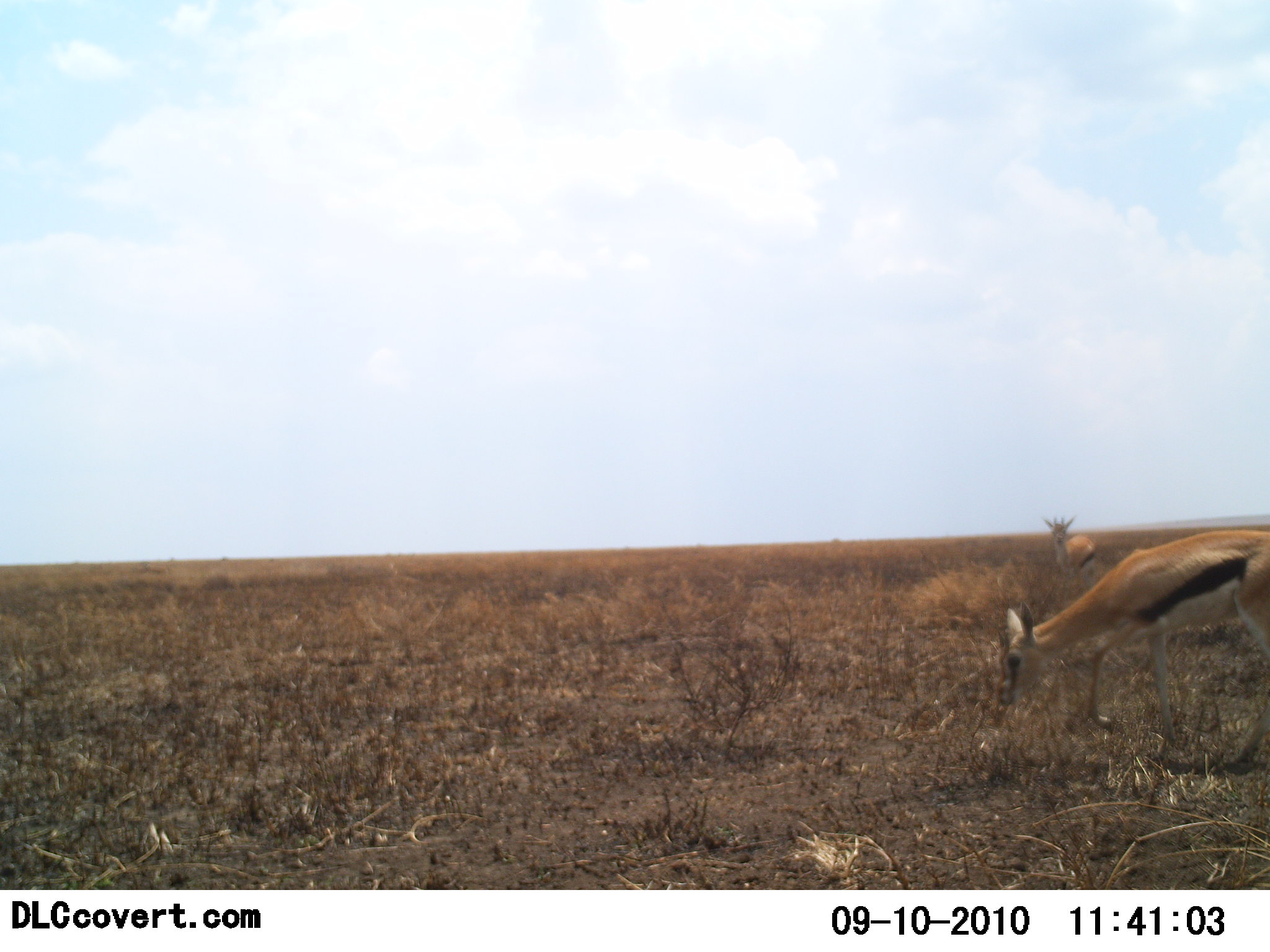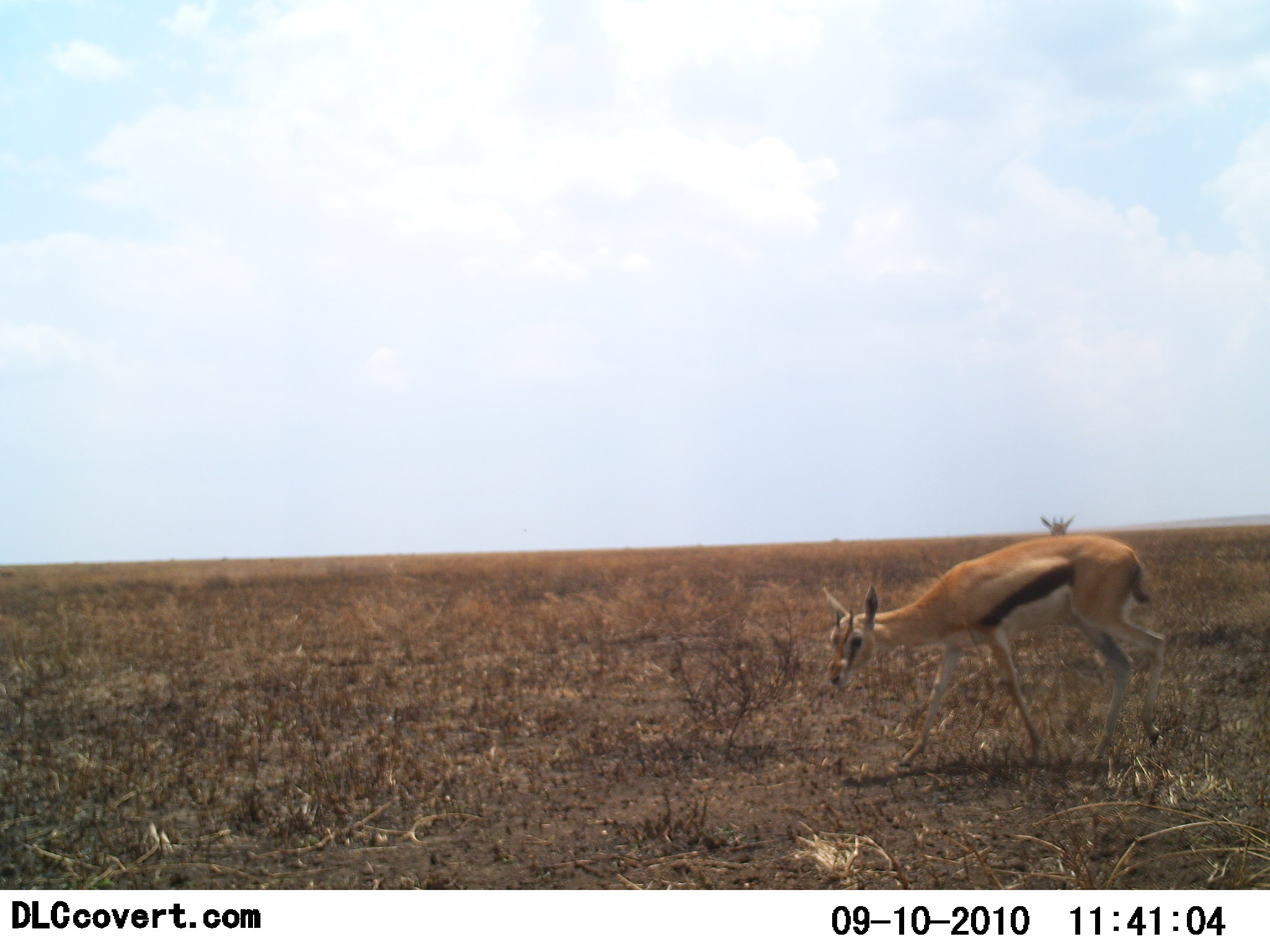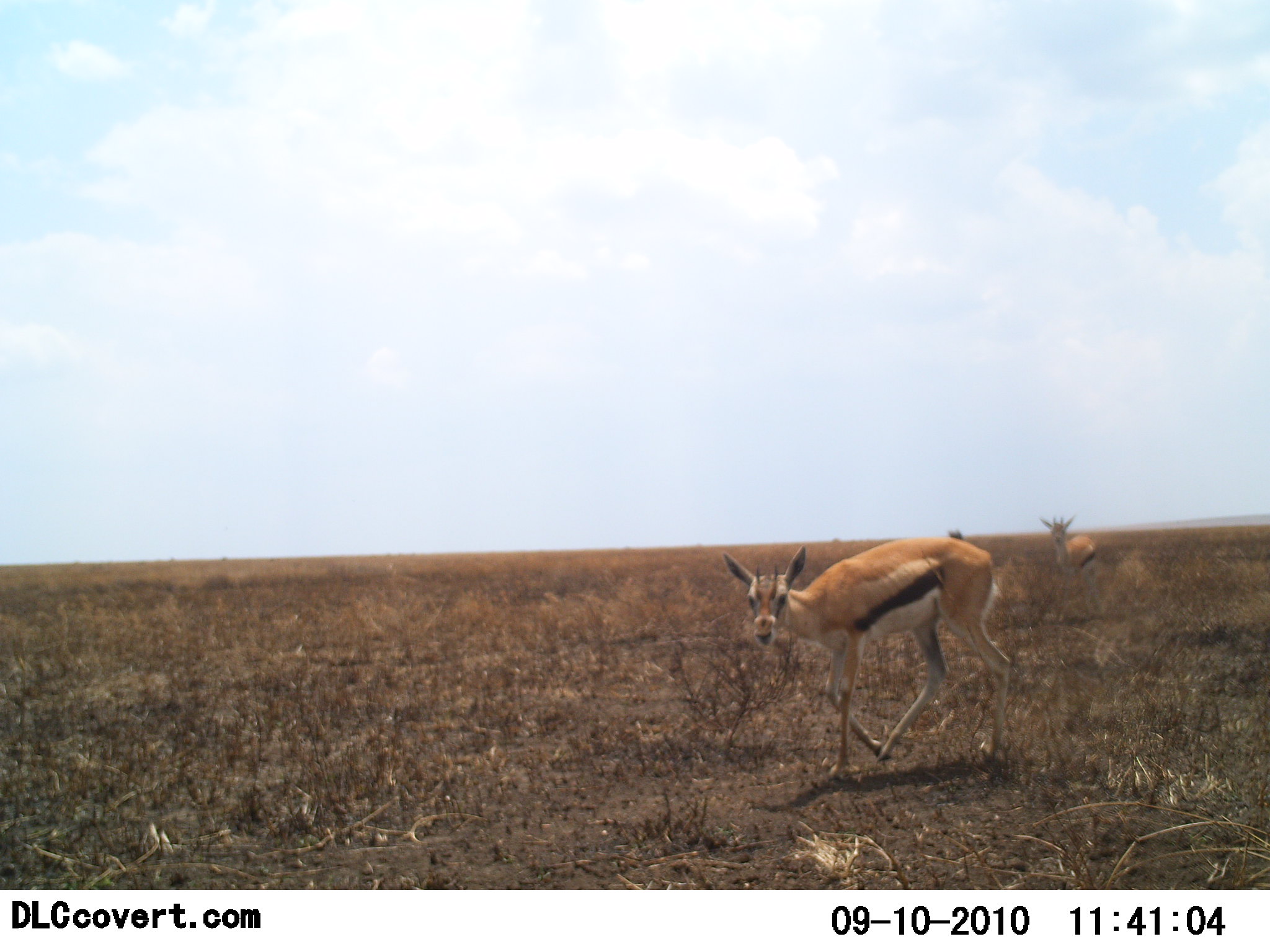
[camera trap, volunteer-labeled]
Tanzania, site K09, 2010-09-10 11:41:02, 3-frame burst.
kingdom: Animalia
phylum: Chordata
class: Mammalia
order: Artiodactyla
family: Bovidae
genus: Eudorcas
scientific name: Eudorcas thomsonii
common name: thomson's gazelle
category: gazellethomsons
Gazellethomsons (thomson's gazelle) (Eudorcas thomsonii), count 1. Behavior (volunteer vote fractions): standing 18%, resting 0%, moving 82%, interacting 0%. Young present (vote fraction): 9%. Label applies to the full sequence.